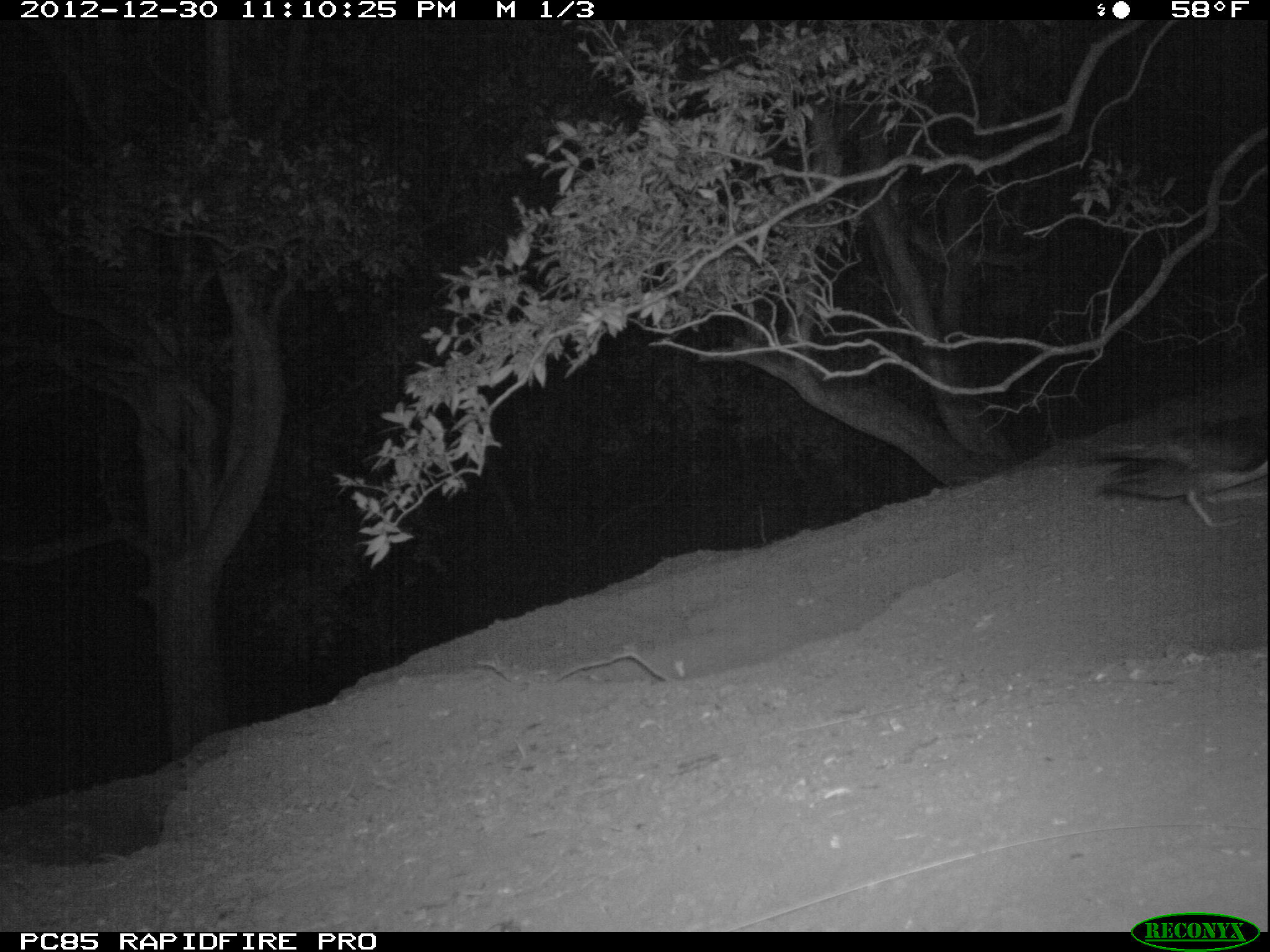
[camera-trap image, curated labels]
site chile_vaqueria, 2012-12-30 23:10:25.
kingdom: Animalia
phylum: Chordata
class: Aves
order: Procellariiformes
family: Procellariidae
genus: Calonectris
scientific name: Calonectris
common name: shearwater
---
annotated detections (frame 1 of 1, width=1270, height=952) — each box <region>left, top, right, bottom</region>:
shearwater: <region>1093, 441, 1269, 531</region>